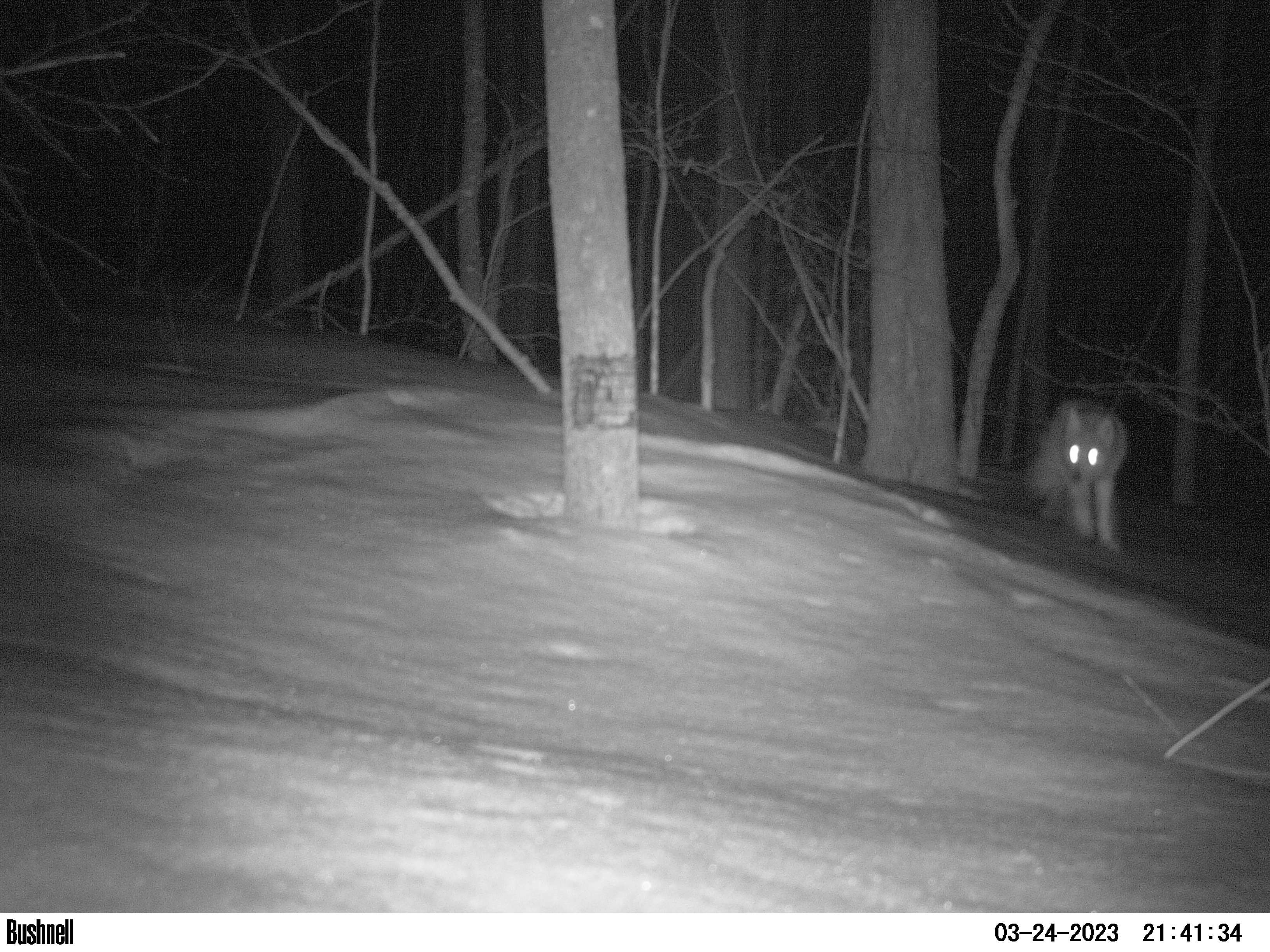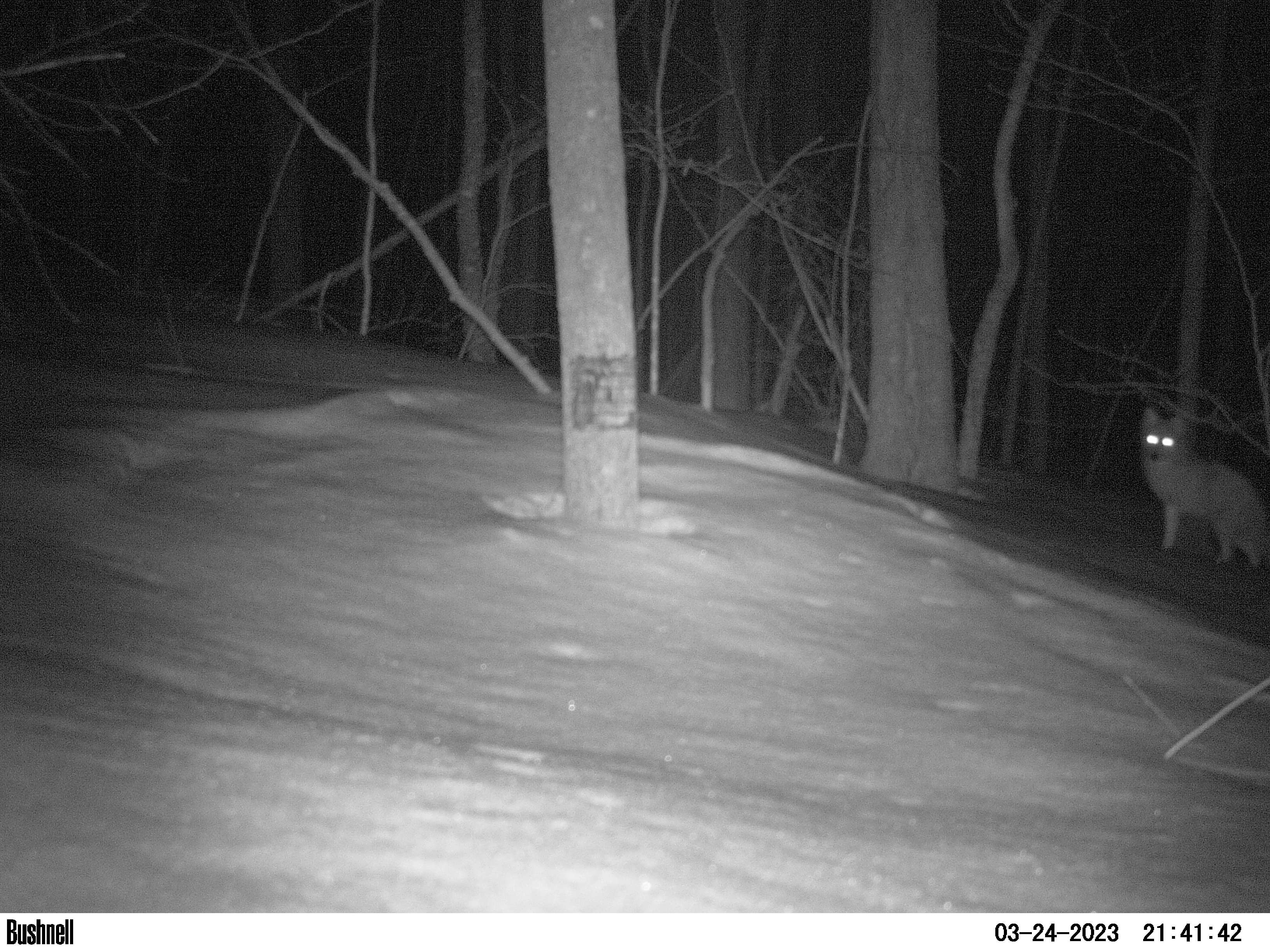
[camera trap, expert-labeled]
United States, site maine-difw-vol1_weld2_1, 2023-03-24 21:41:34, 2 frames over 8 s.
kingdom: Animalia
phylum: Chordata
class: Mammalia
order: Carnivora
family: Canidae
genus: Canis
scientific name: Canis latrans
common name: coyote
Coyote (Canis latrans).